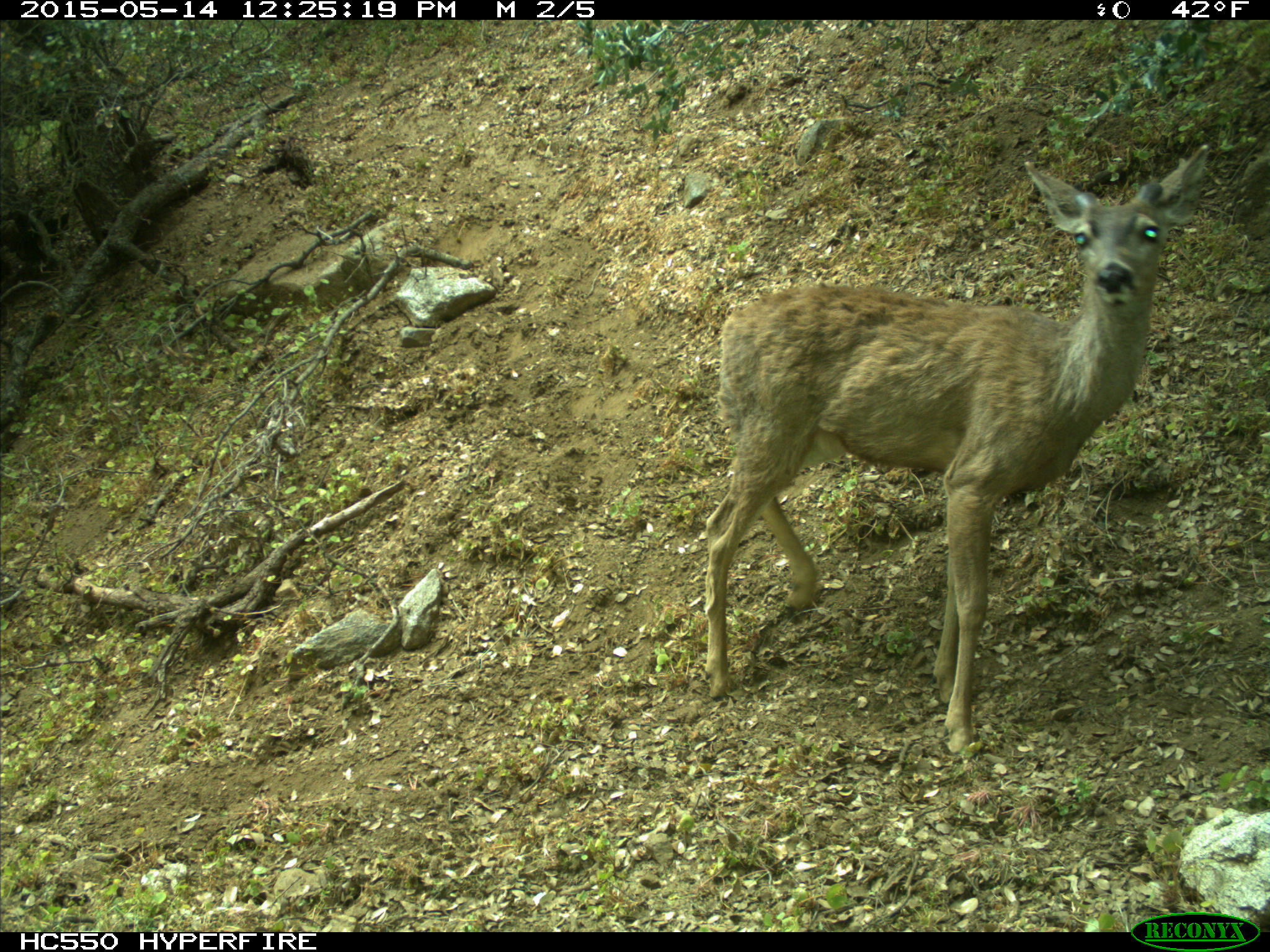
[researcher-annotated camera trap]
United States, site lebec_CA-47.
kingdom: Animalia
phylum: Chordata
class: Mammalia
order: Artiodactyla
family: Cervidae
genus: Odocoileus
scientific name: Odocoileus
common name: deer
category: unidentified deer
Unidentified deer (deer) (Odocoileus).